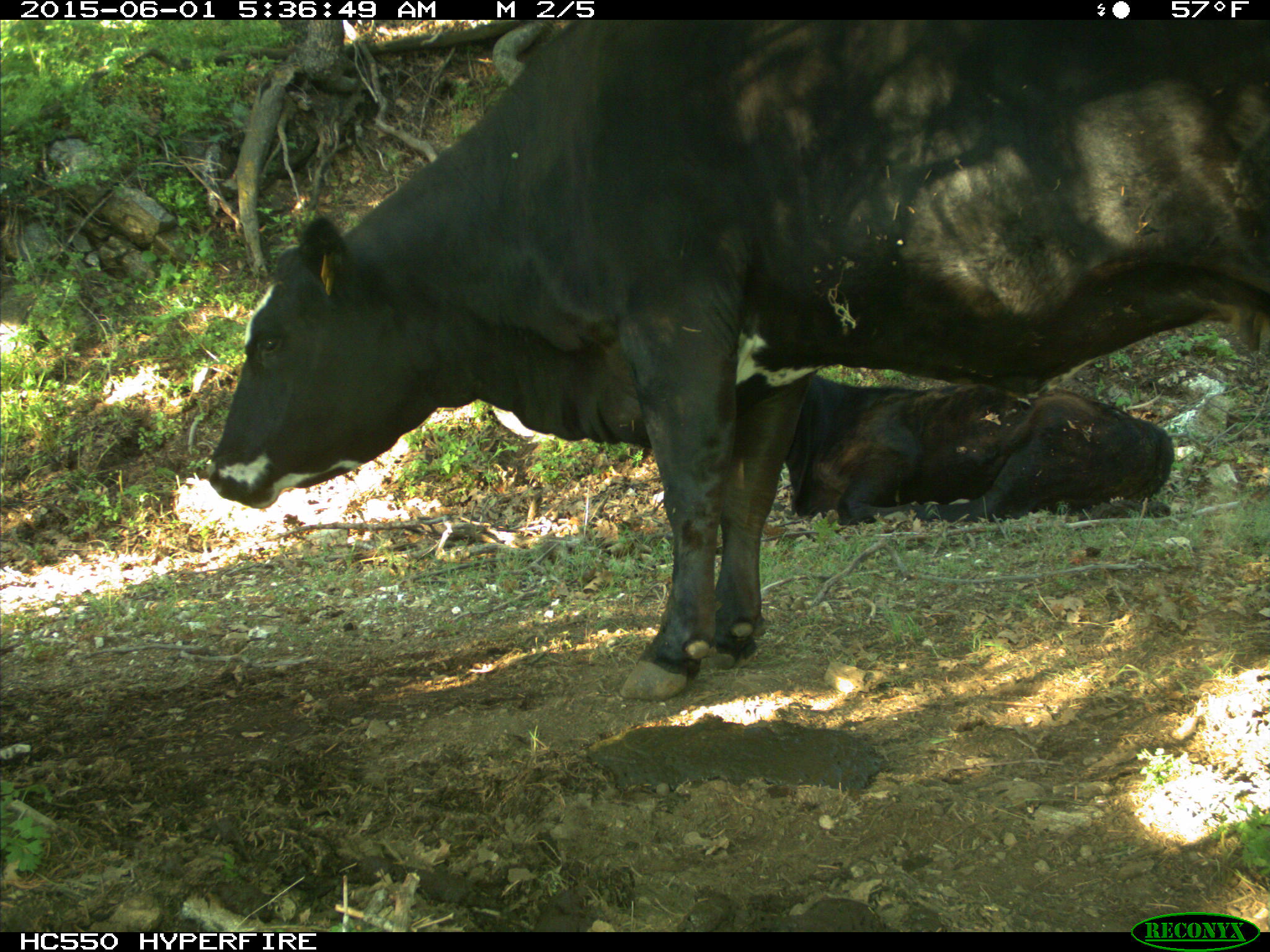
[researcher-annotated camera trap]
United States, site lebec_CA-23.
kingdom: Animalia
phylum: Chordata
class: Mammalia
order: Artiodactyla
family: Bovidae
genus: Bos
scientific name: Bos taurus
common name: domestic cow